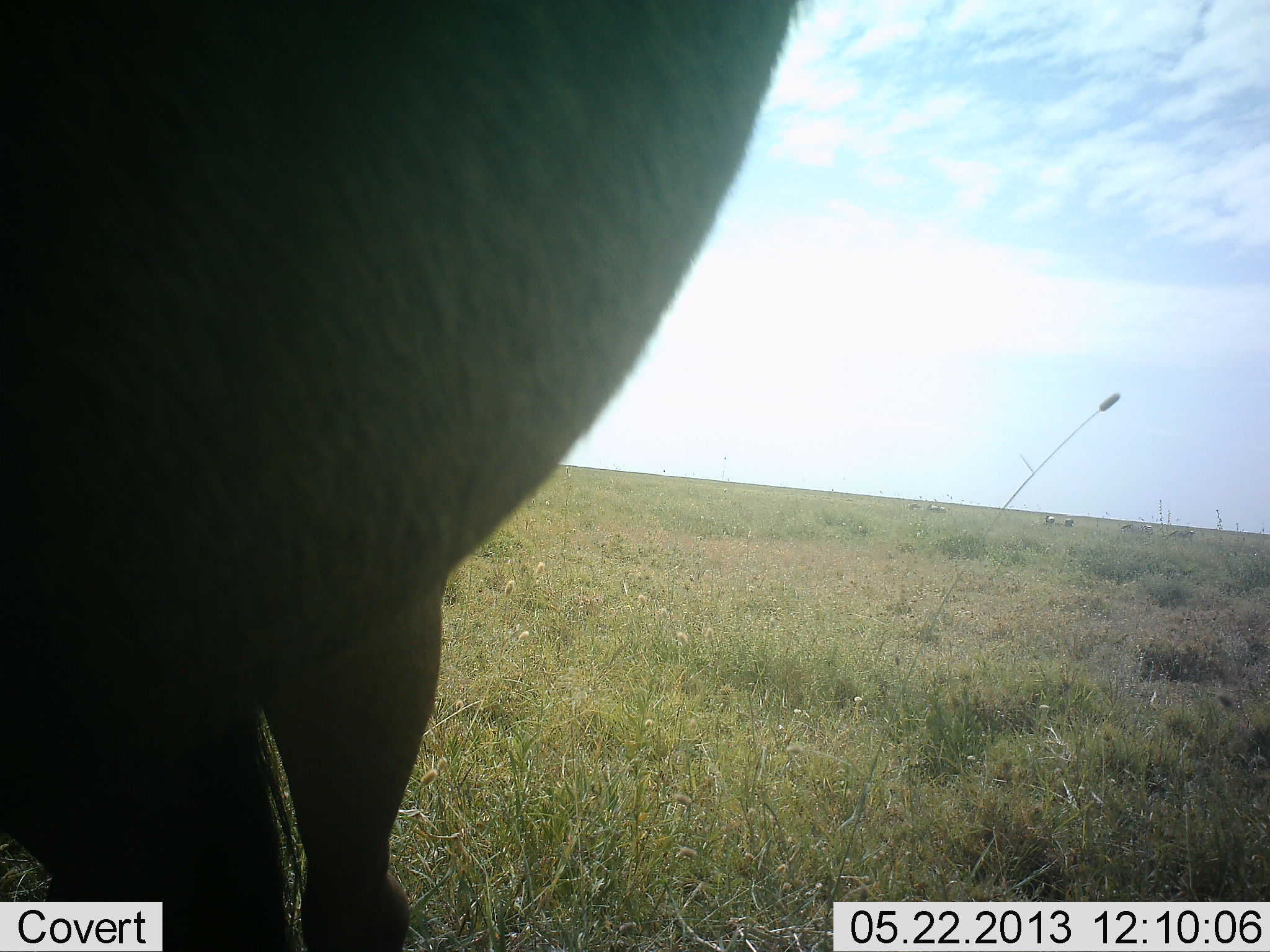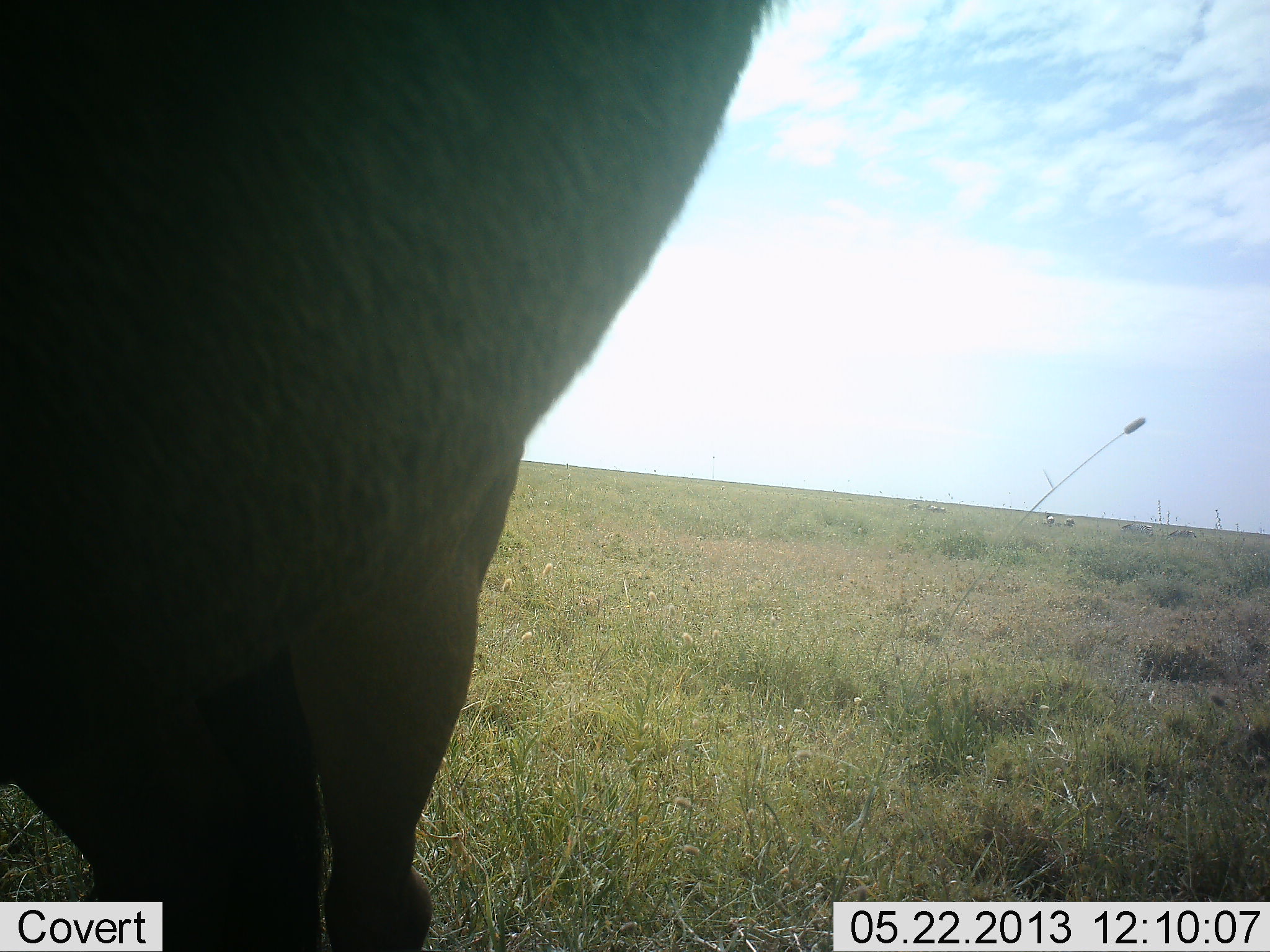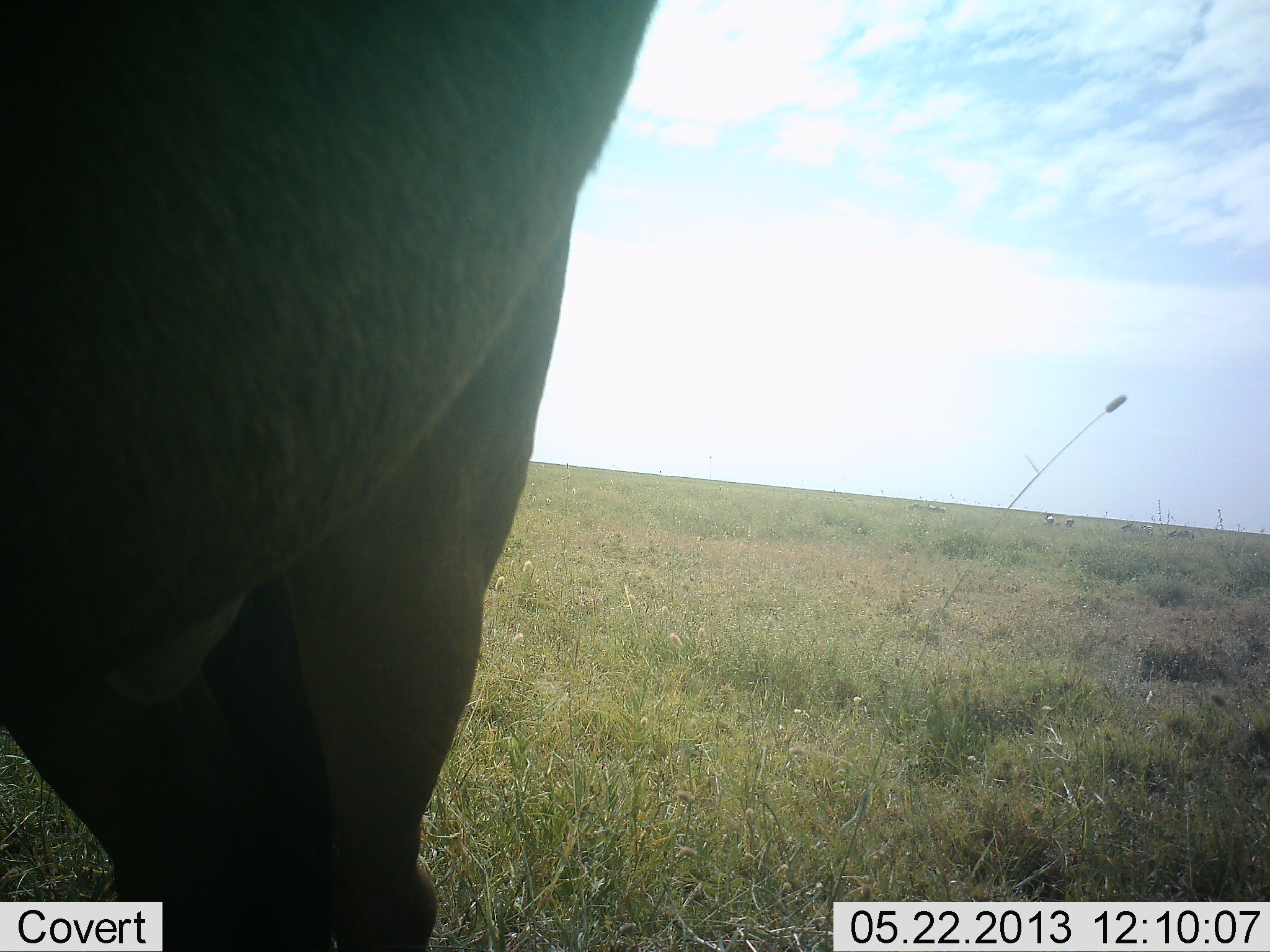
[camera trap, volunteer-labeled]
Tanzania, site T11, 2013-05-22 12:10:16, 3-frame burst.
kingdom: Animalia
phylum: Chordata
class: Mammalia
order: Artiodactyla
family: Bovidae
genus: Connochaetes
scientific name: Connochaetes taurinus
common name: blue wildebeest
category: wildebeest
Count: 1.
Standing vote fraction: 86%.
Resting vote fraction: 14%.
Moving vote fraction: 0%.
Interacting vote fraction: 0%.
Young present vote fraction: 0%.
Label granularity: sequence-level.